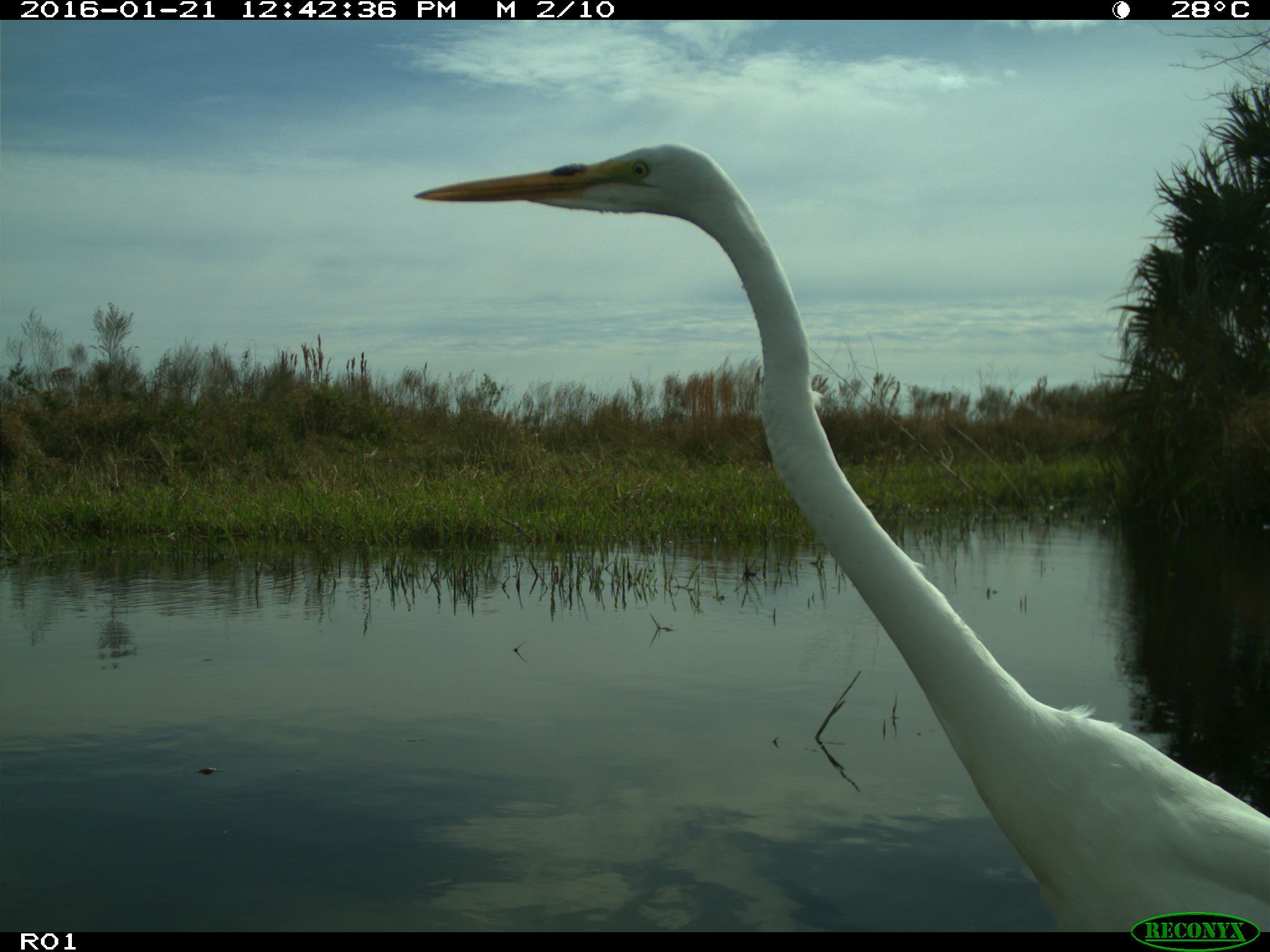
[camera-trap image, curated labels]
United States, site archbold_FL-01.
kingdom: Animalia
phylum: Chordata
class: Aves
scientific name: Aves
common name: birds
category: unidentified bird